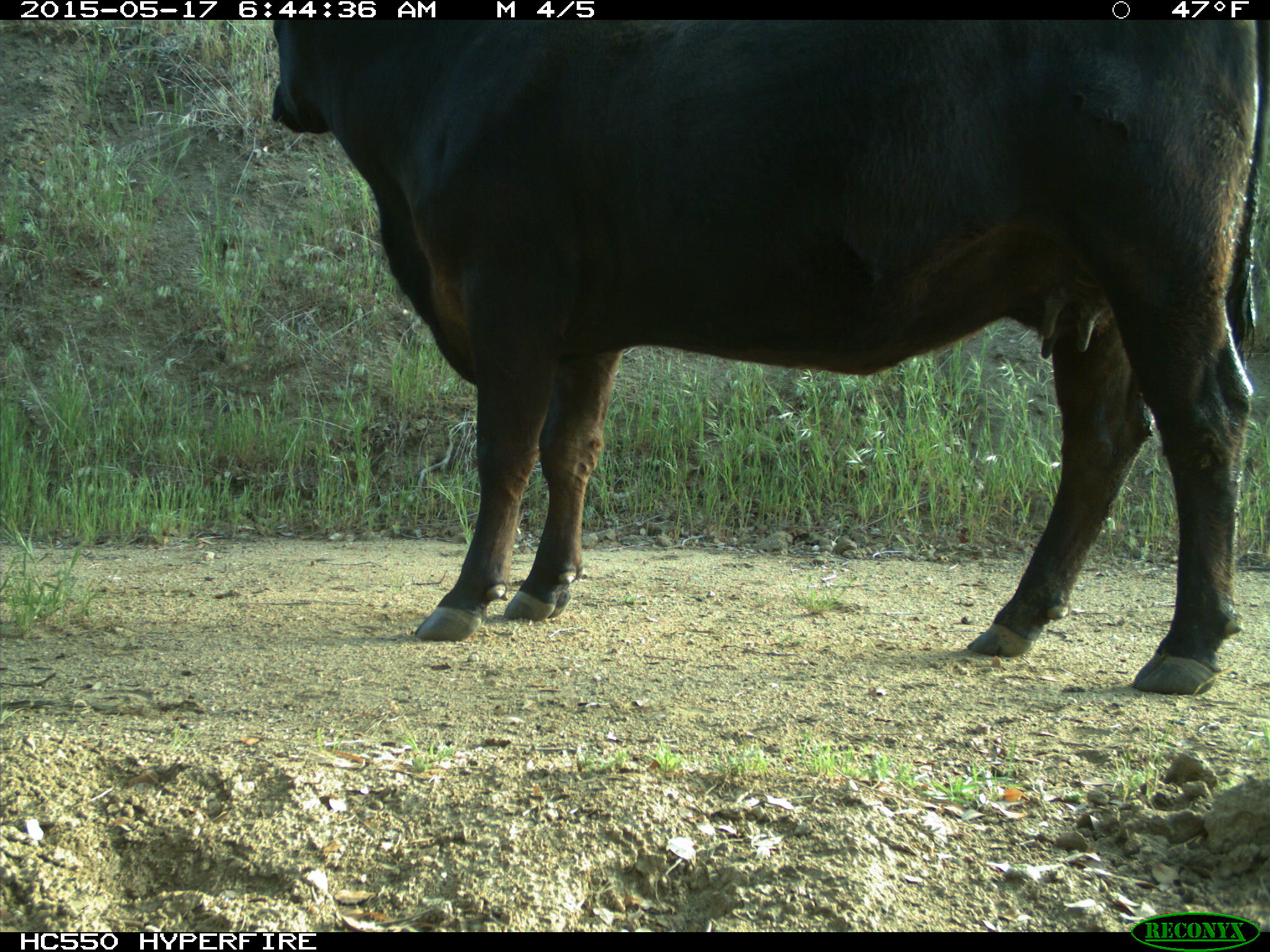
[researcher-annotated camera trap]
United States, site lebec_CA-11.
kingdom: Animalia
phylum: Chordata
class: Mammalia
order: Artiodactyla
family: Bovidae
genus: Bos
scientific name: Bos taurus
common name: domestic cow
Bos taurus (domestic cow).